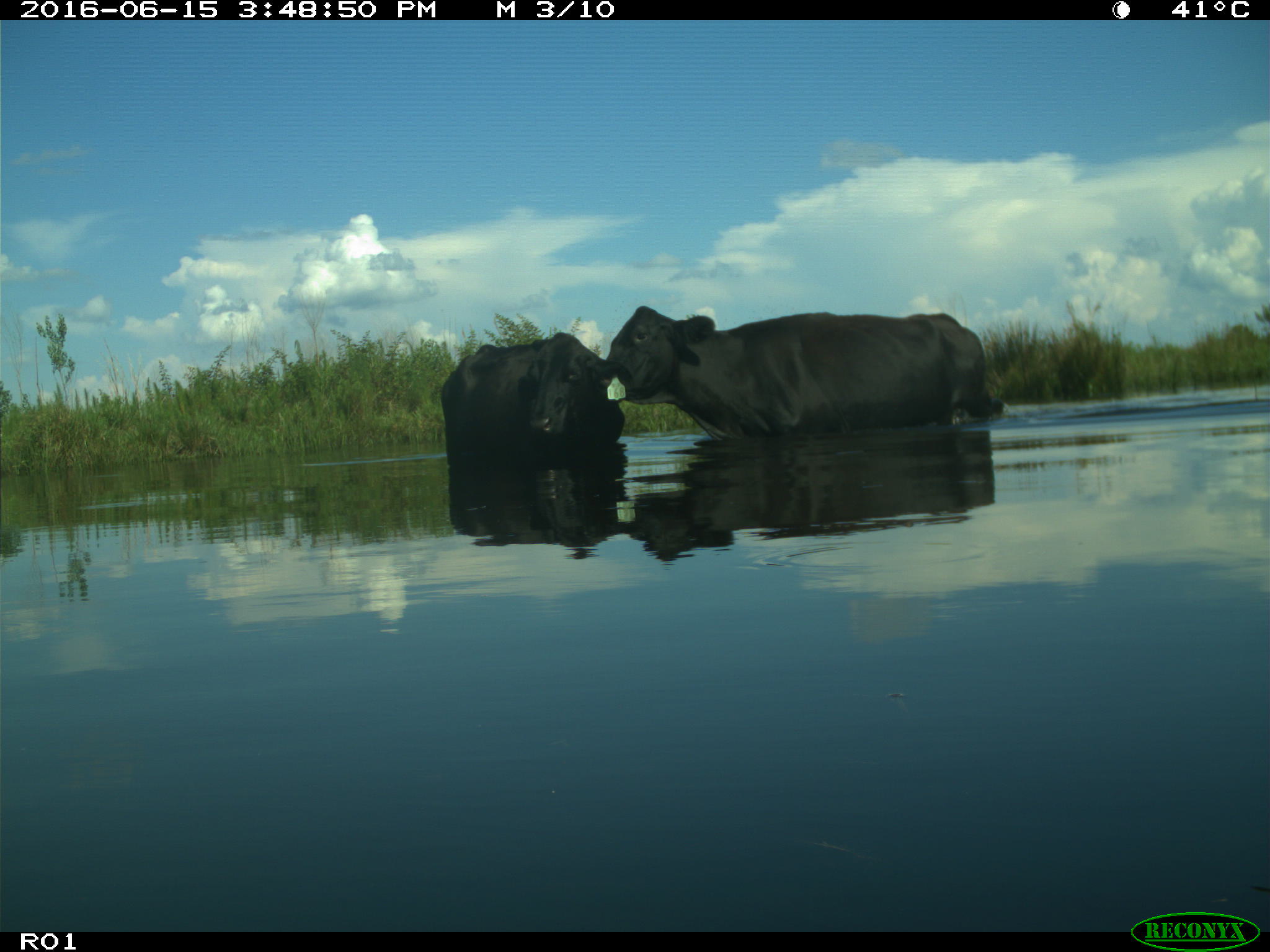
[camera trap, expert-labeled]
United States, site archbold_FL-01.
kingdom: Animalia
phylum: Chordata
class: Mammalia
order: Artiodactyla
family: Bovidae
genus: Bos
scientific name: Bos taurus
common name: domestic cow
Bos taurus (domestic cow).